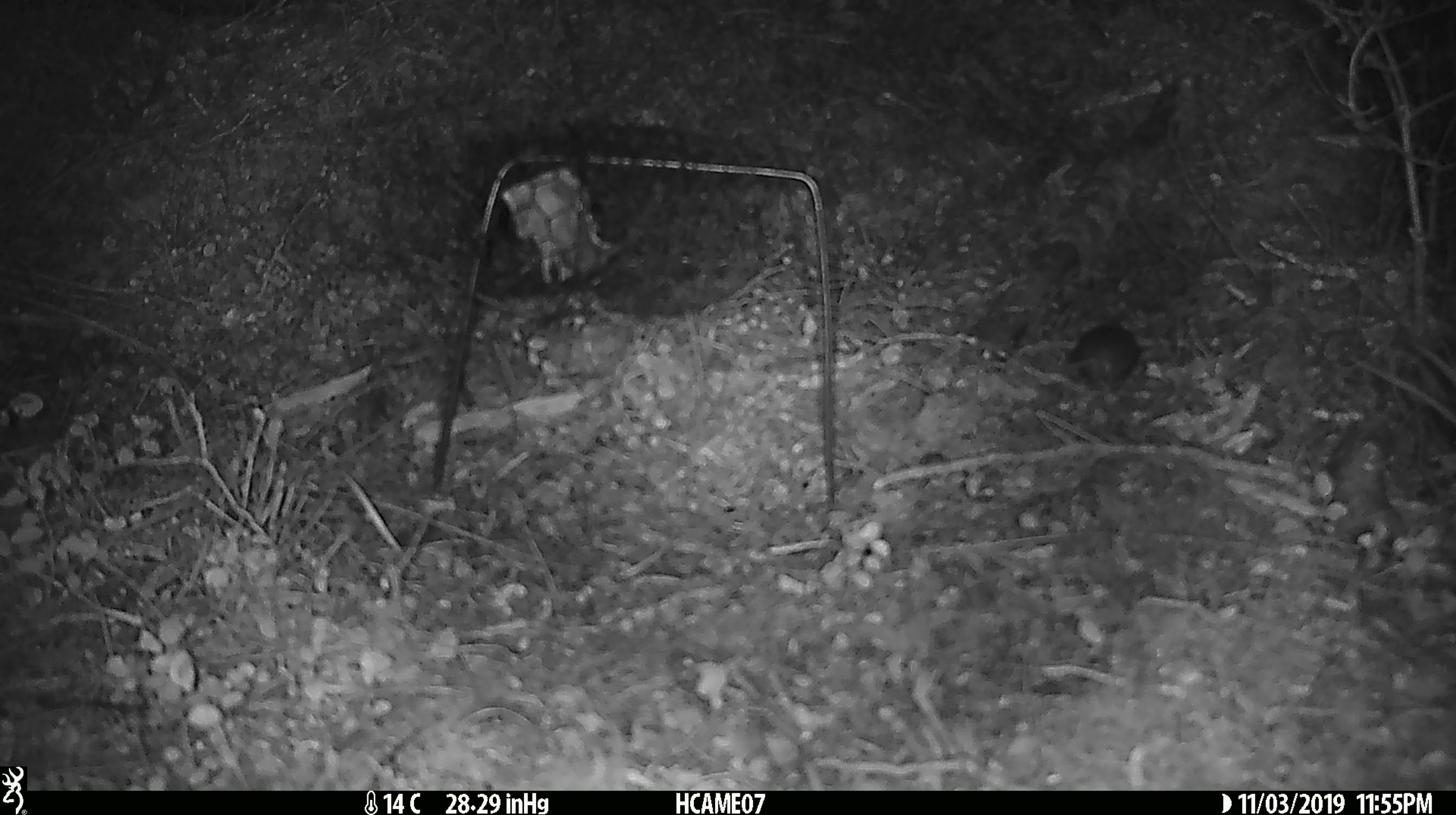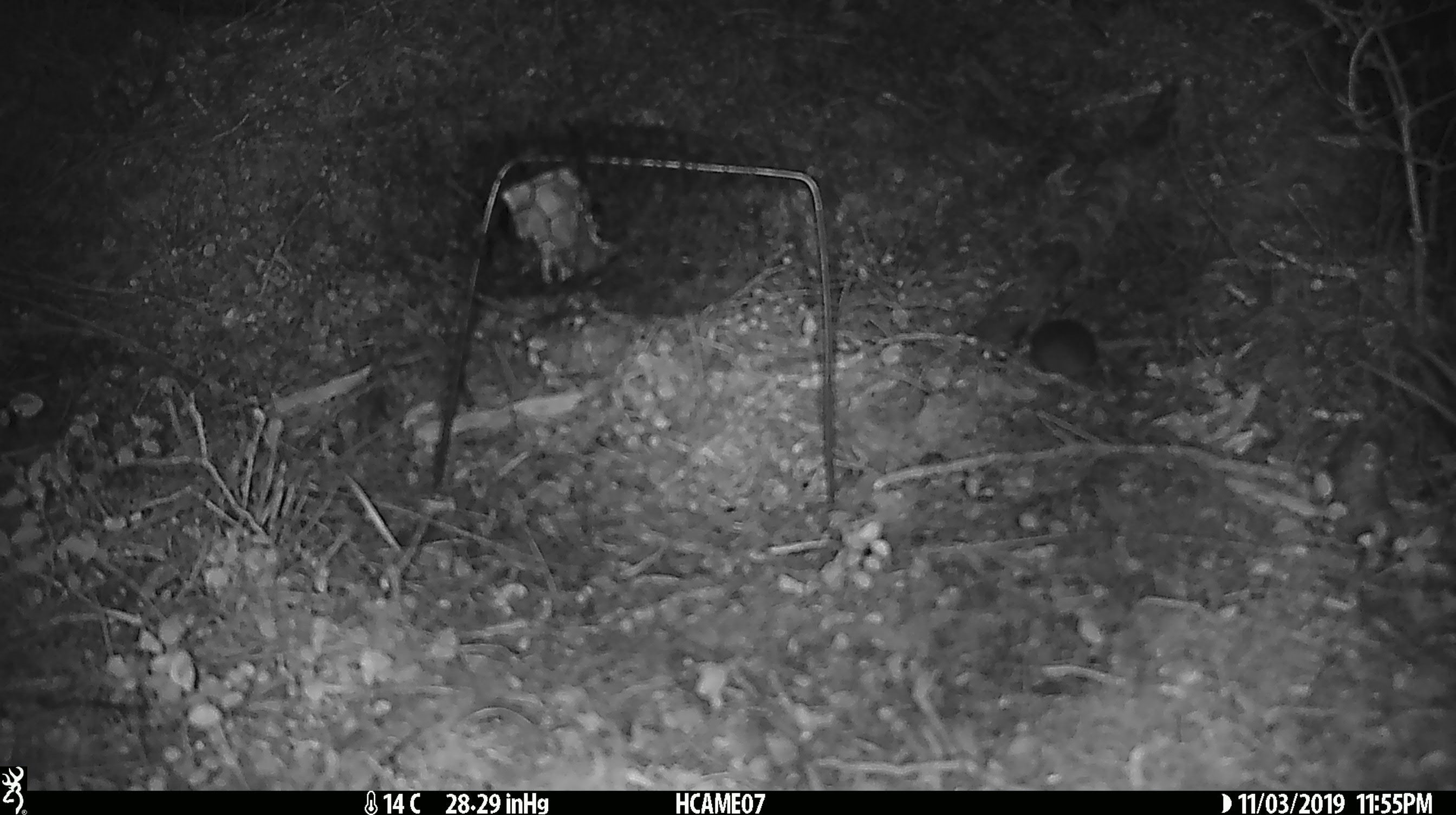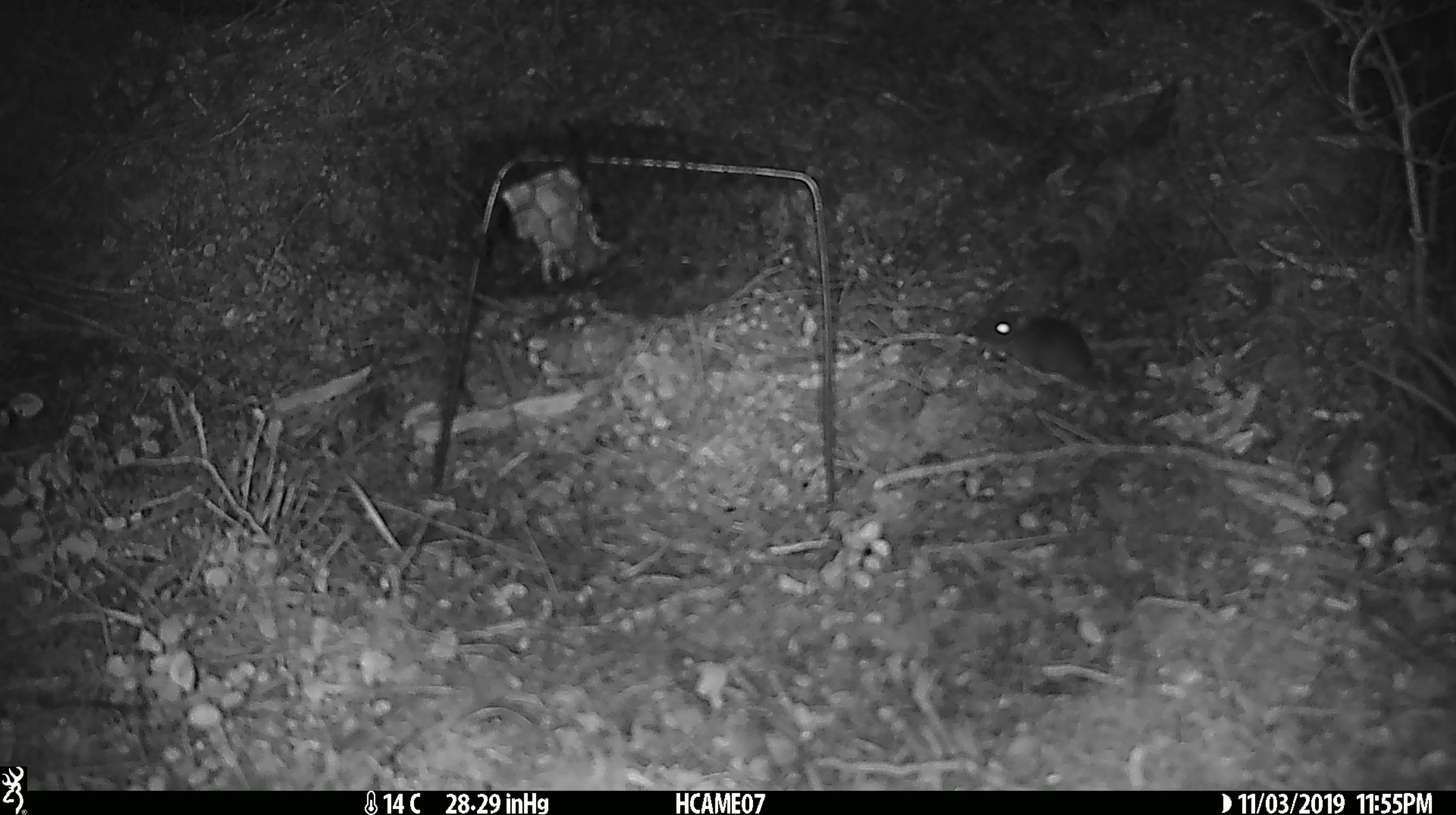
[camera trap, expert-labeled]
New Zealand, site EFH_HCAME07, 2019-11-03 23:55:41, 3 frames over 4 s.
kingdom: Animalia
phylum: Chordata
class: Mammalia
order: Rodentia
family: Muridae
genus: Mus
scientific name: Mus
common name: mouse